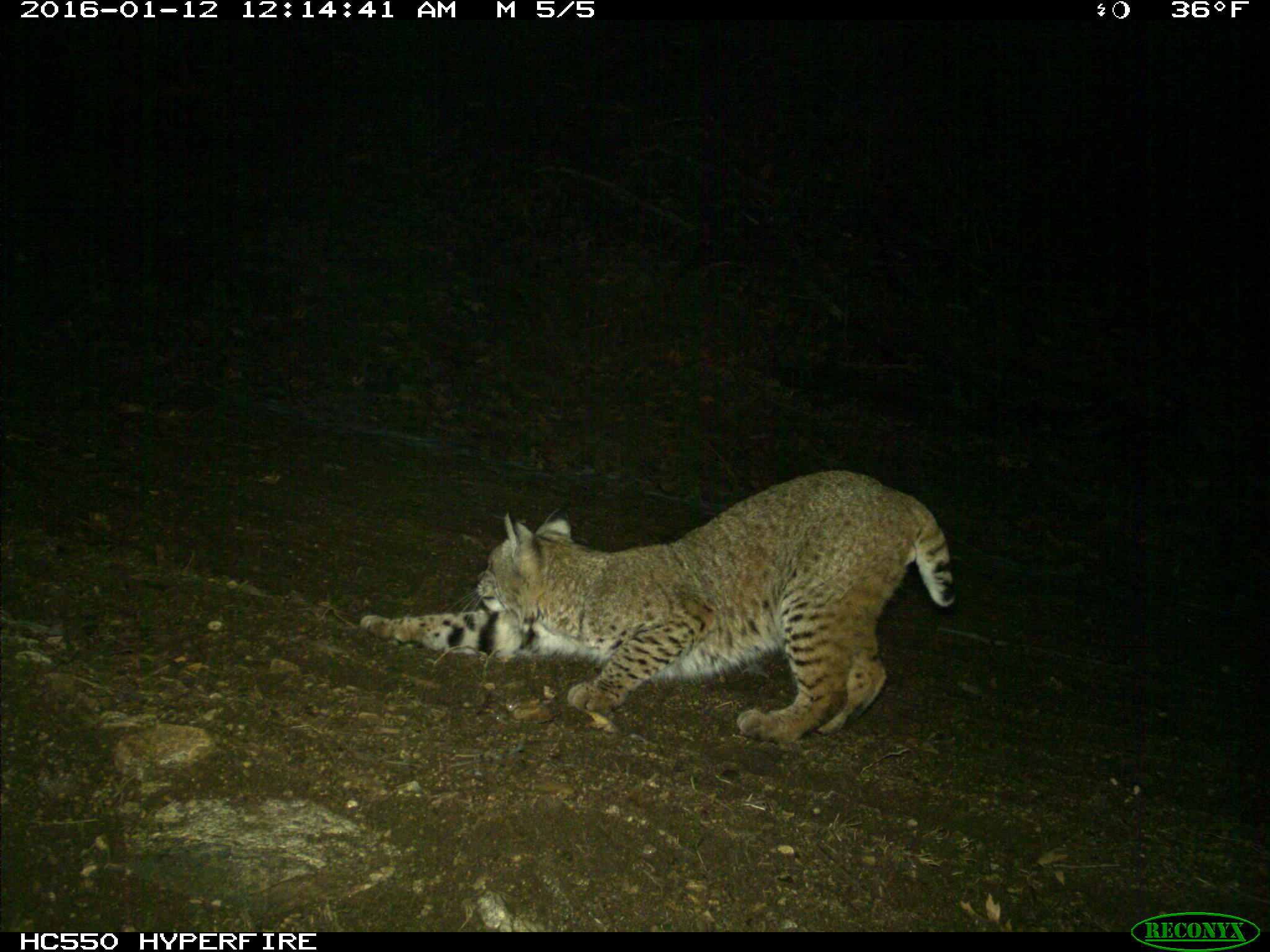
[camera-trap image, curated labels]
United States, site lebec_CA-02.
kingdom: Animalia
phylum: Chordata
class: Mammalia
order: Carnivora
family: Felidae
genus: Lynx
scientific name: Lynx rufus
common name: bobcat